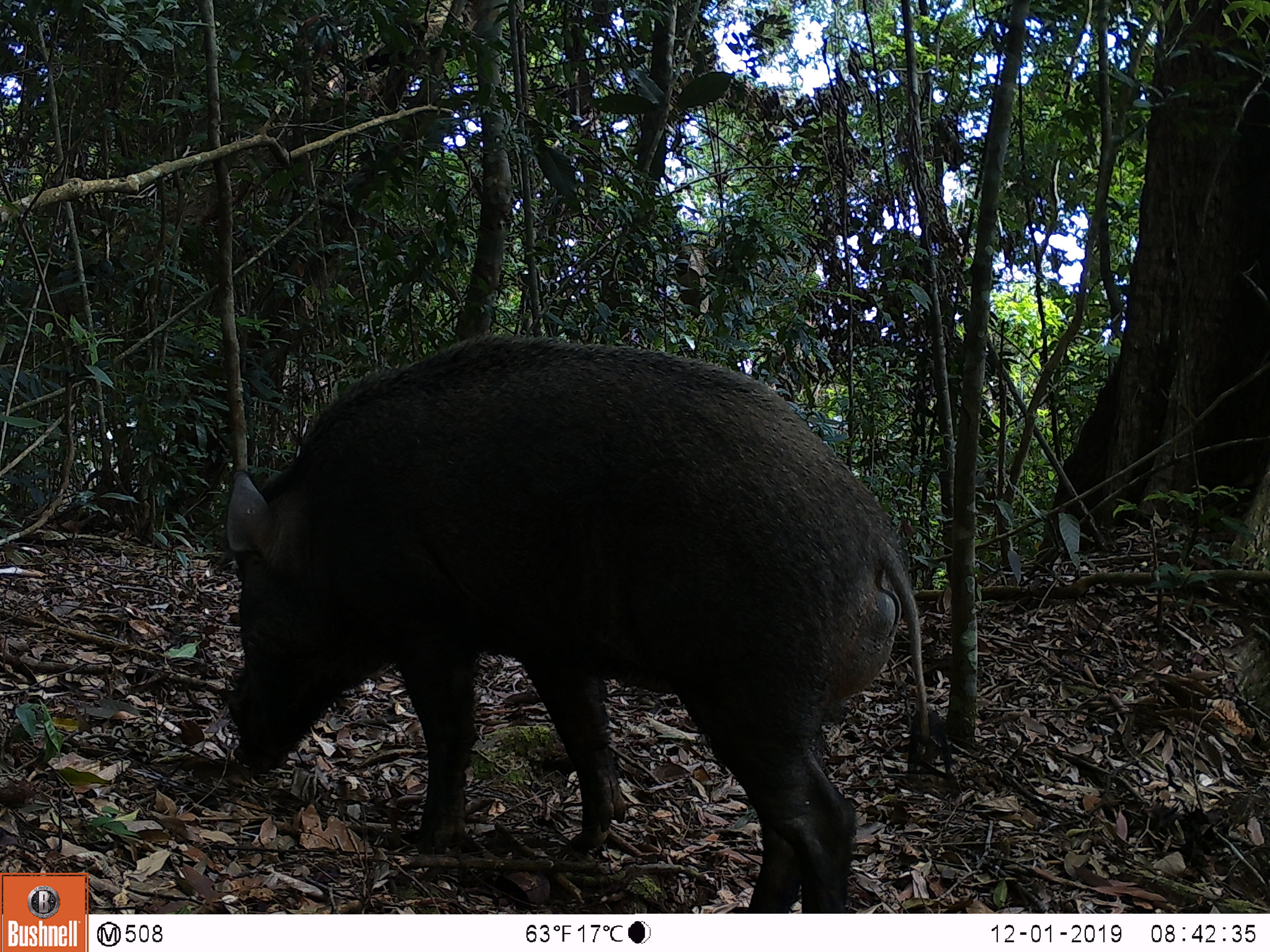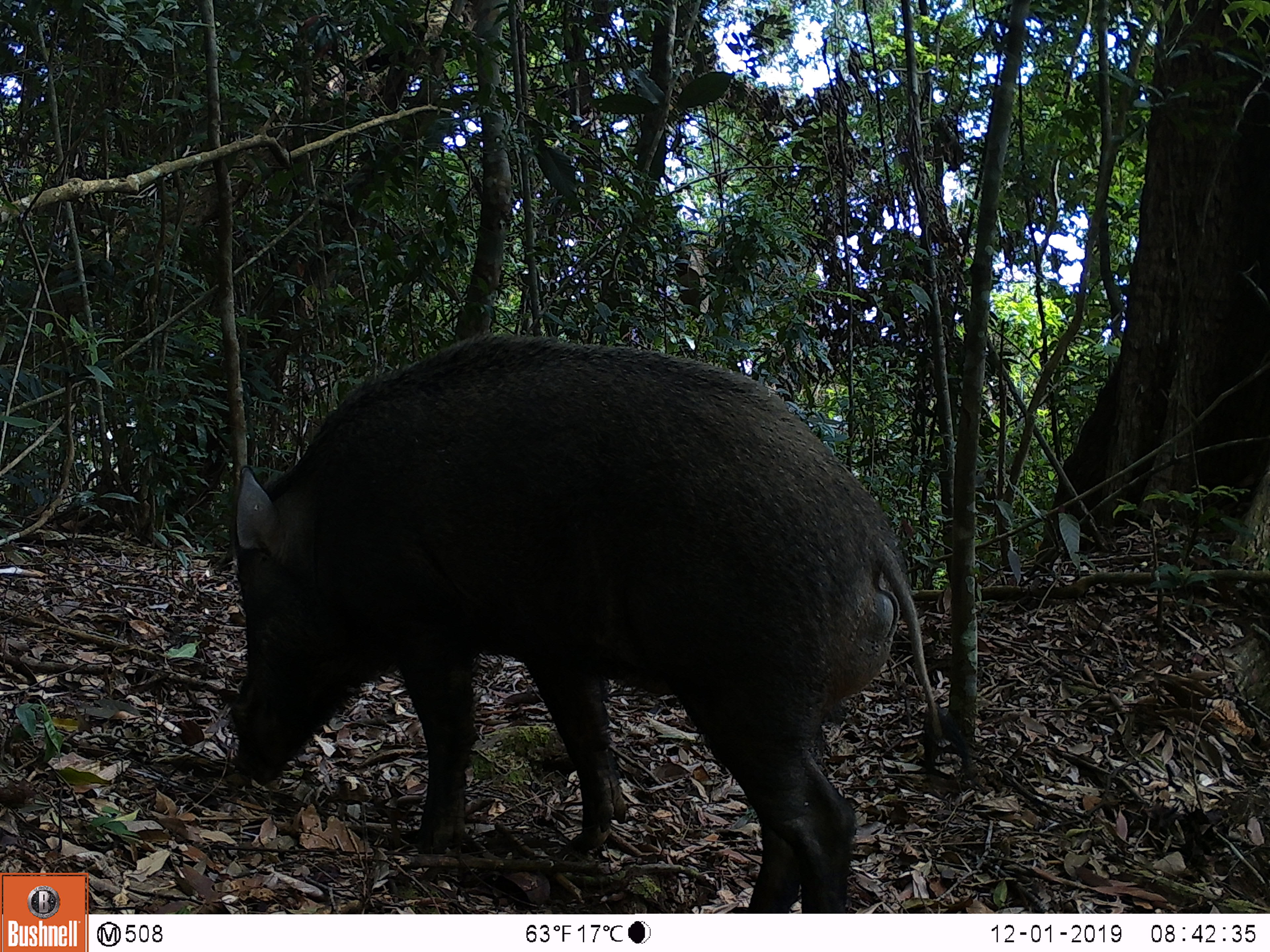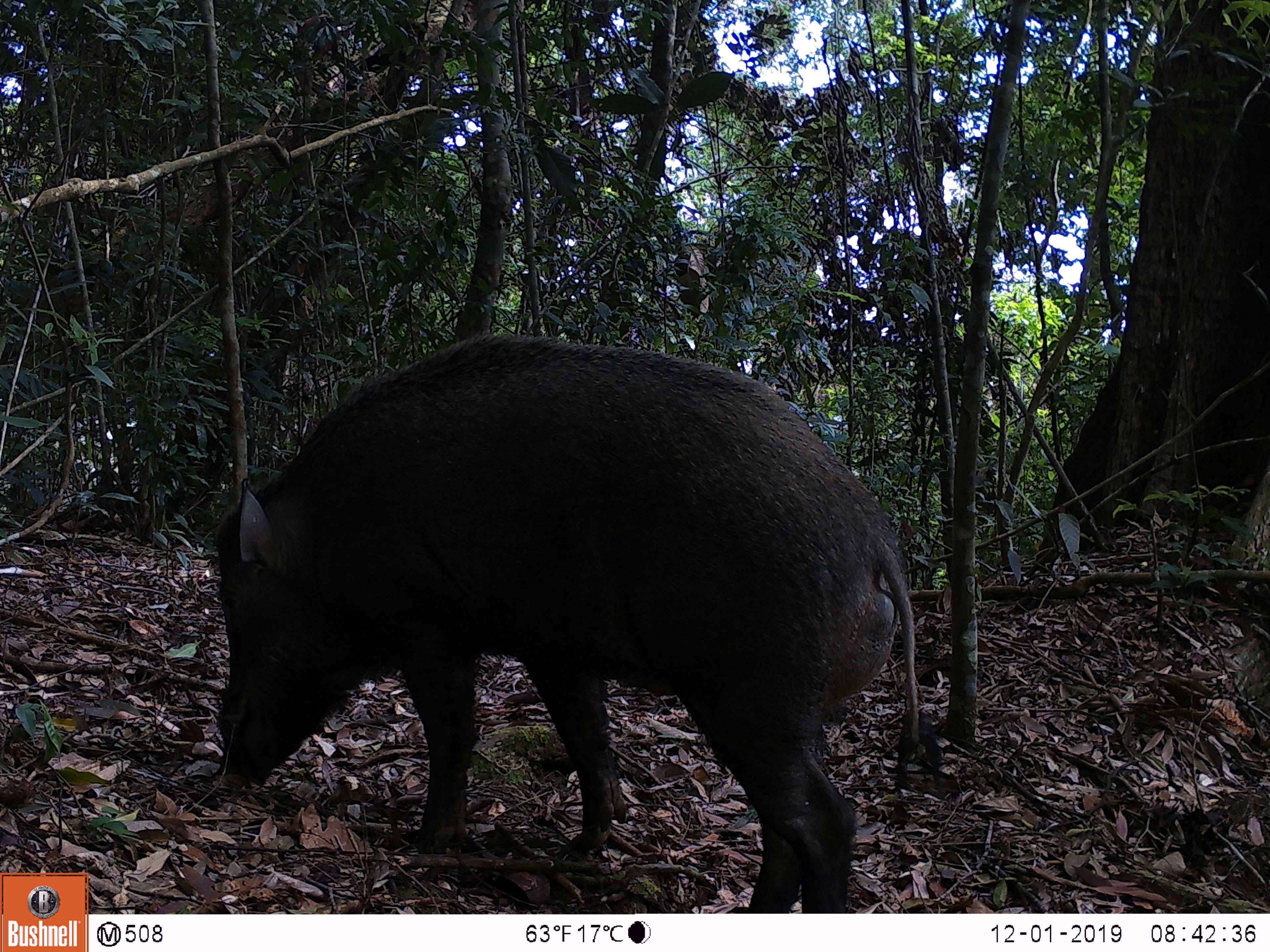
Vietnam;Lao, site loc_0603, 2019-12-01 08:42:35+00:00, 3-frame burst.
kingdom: Animalia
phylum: Chordata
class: Mammalia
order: Artiodactyla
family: Suidae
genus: Sus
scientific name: Sus scrofa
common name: eurasian wild pig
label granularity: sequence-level